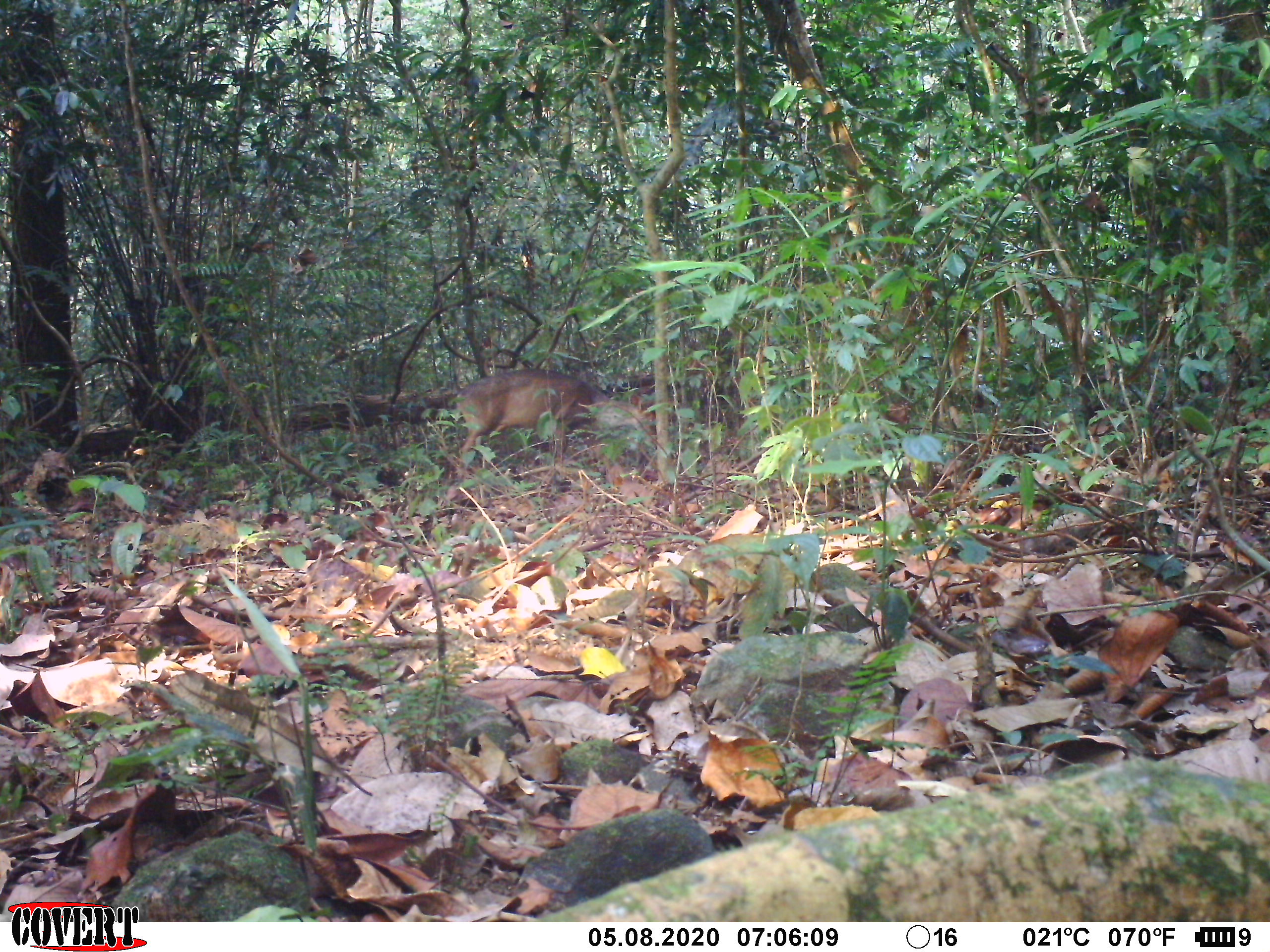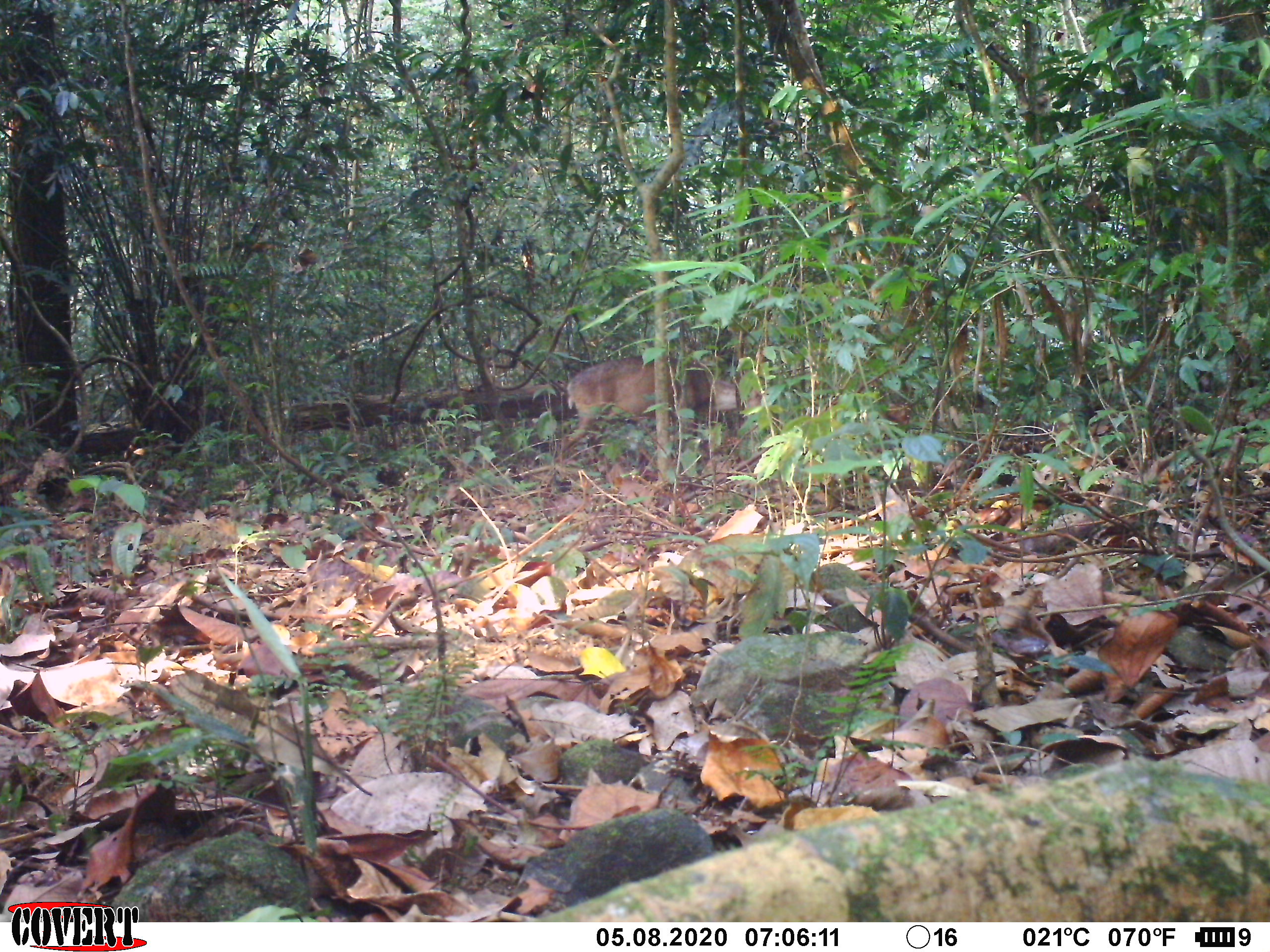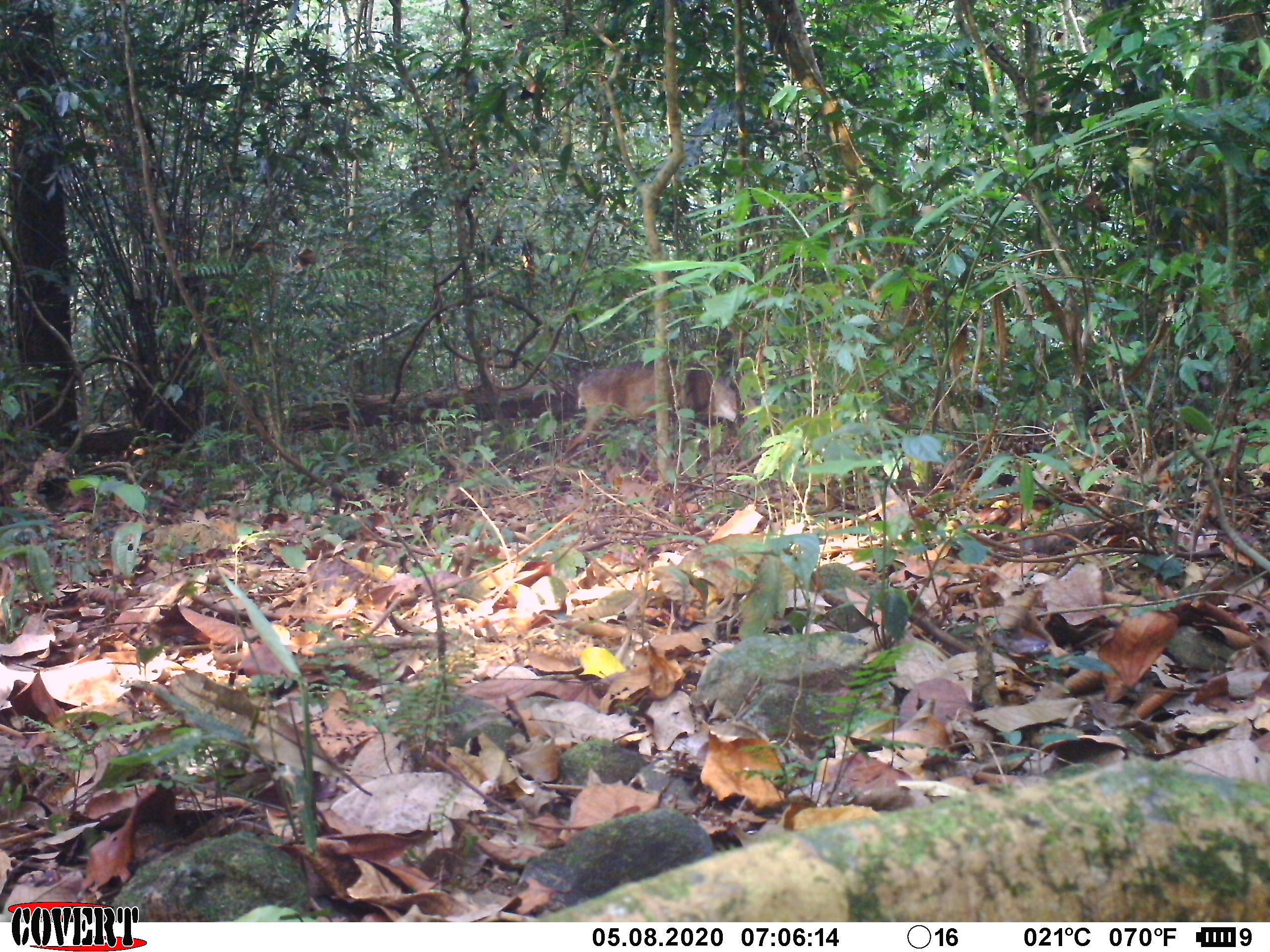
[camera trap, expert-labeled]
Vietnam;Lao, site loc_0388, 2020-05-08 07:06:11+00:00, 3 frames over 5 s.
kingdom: Animalia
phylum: Chordata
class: Mammalia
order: Artiodactyla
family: Cervidae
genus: Muntiacus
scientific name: Muntiacus vuquangensis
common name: large-antlered muntjac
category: large antlered muntjac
Large antlered muntjac (large-antlered muntjac) (Muntiacus vuquangensis). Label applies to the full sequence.